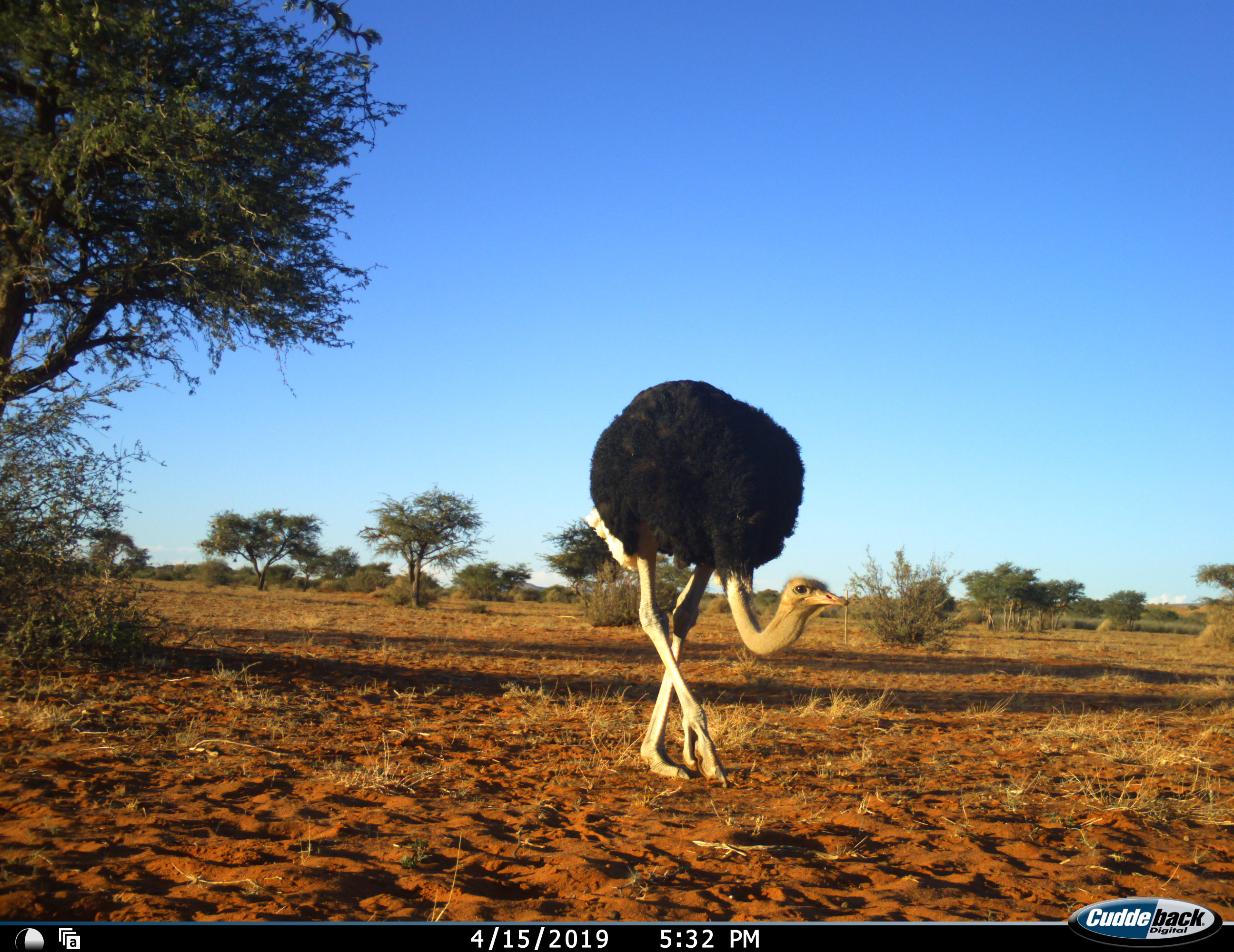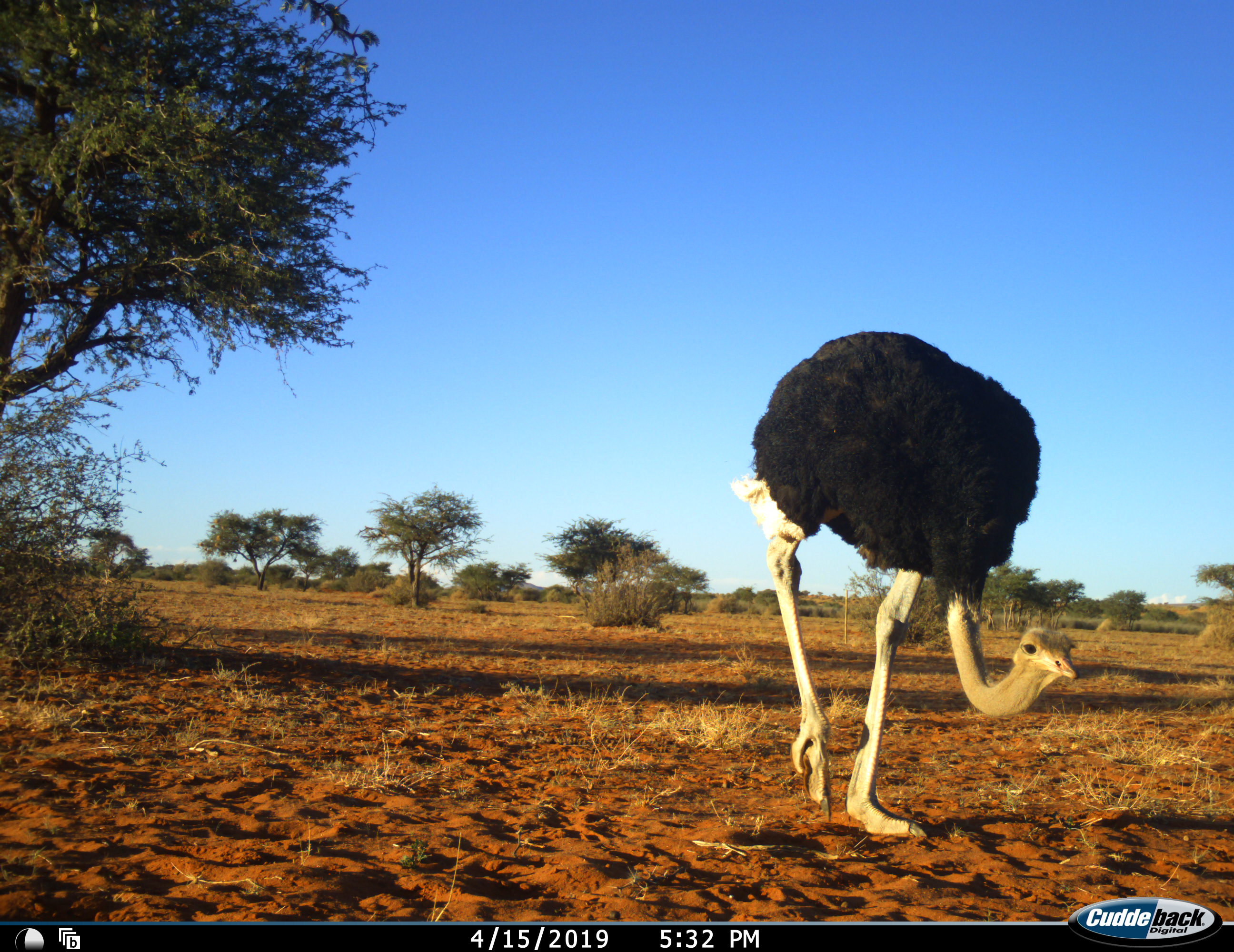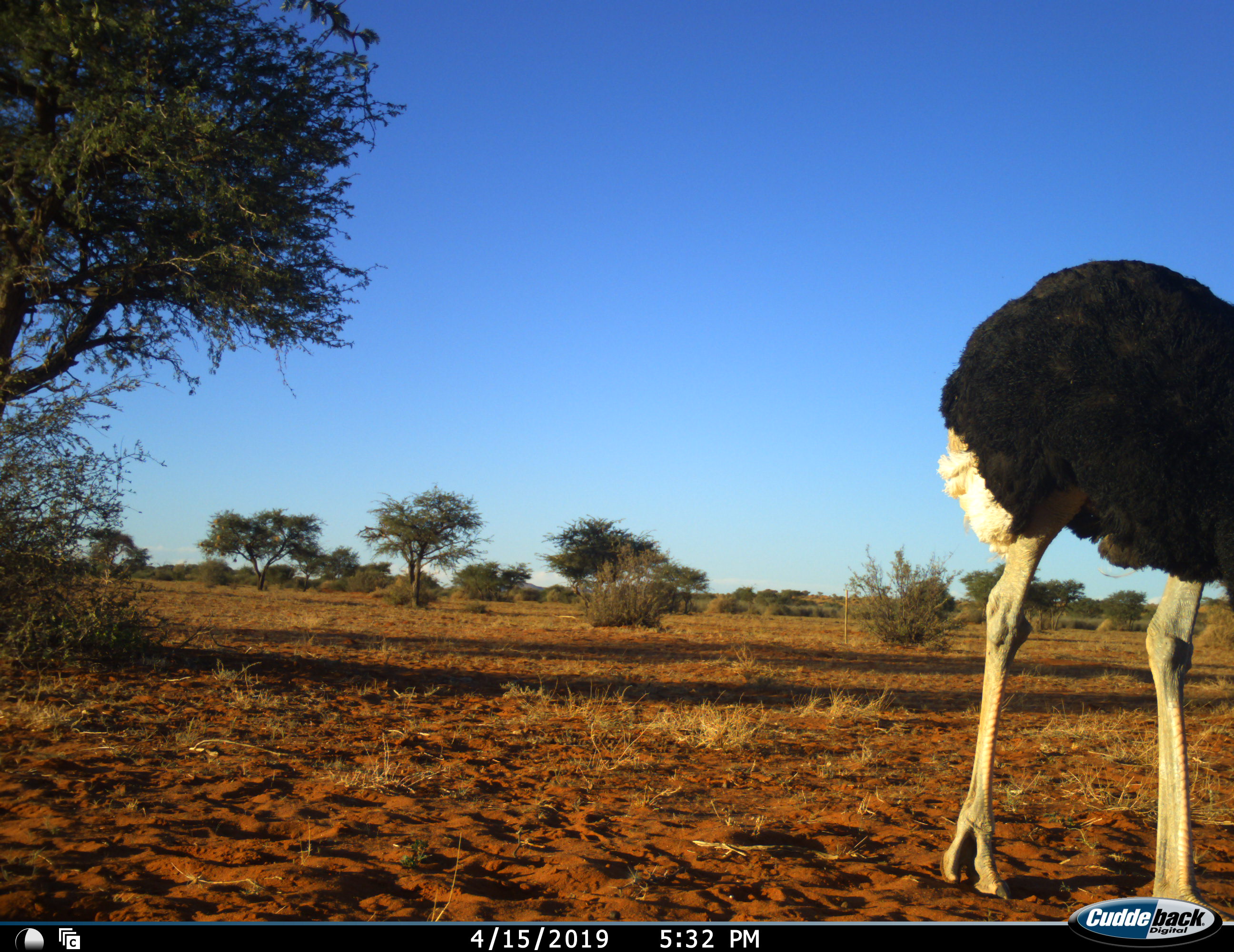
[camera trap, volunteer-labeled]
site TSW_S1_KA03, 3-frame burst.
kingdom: Animalia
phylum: Chordata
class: Aves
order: Struthioniformes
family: Struthionidae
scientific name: Struthionidae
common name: ostrich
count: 1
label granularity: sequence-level